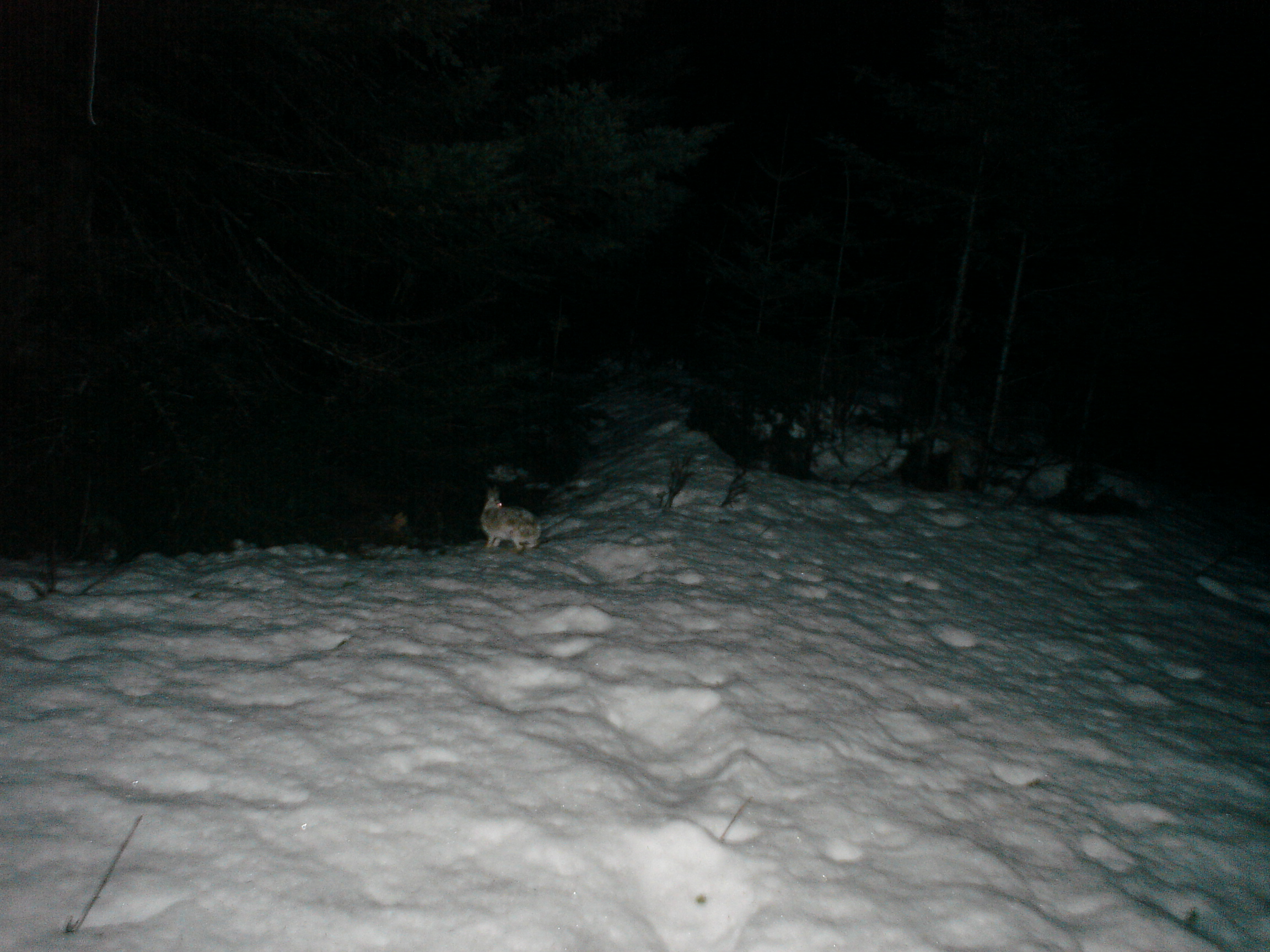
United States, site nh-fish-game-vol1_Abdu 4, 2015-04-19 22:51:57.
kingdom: Animalia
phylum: Chordata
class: Mammalia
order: Lagomorpha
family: Leporidae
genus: Lepus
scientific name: Lepus americanus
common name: snowshoe hare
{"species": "snowshoe hare (Lepus americanus)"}